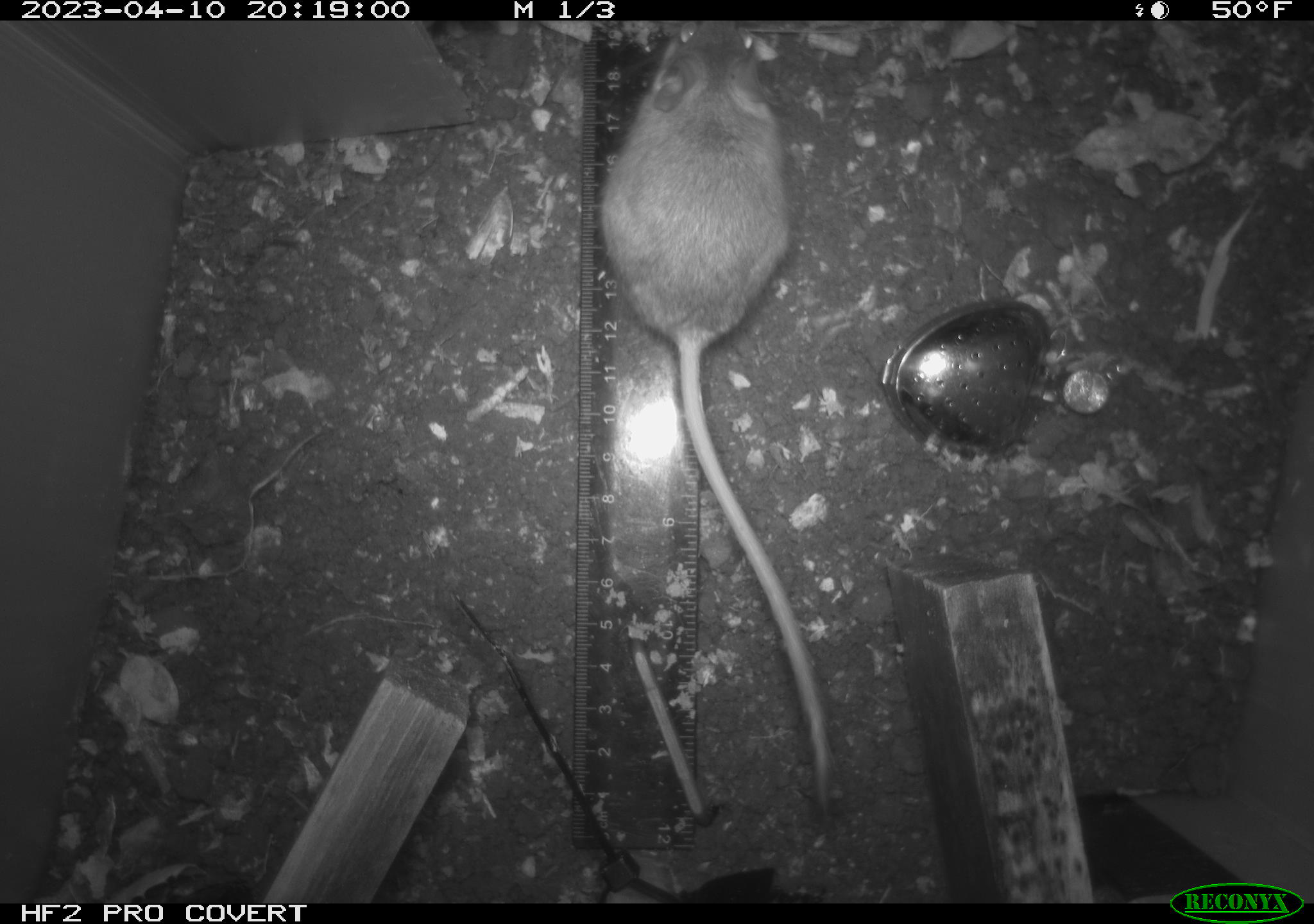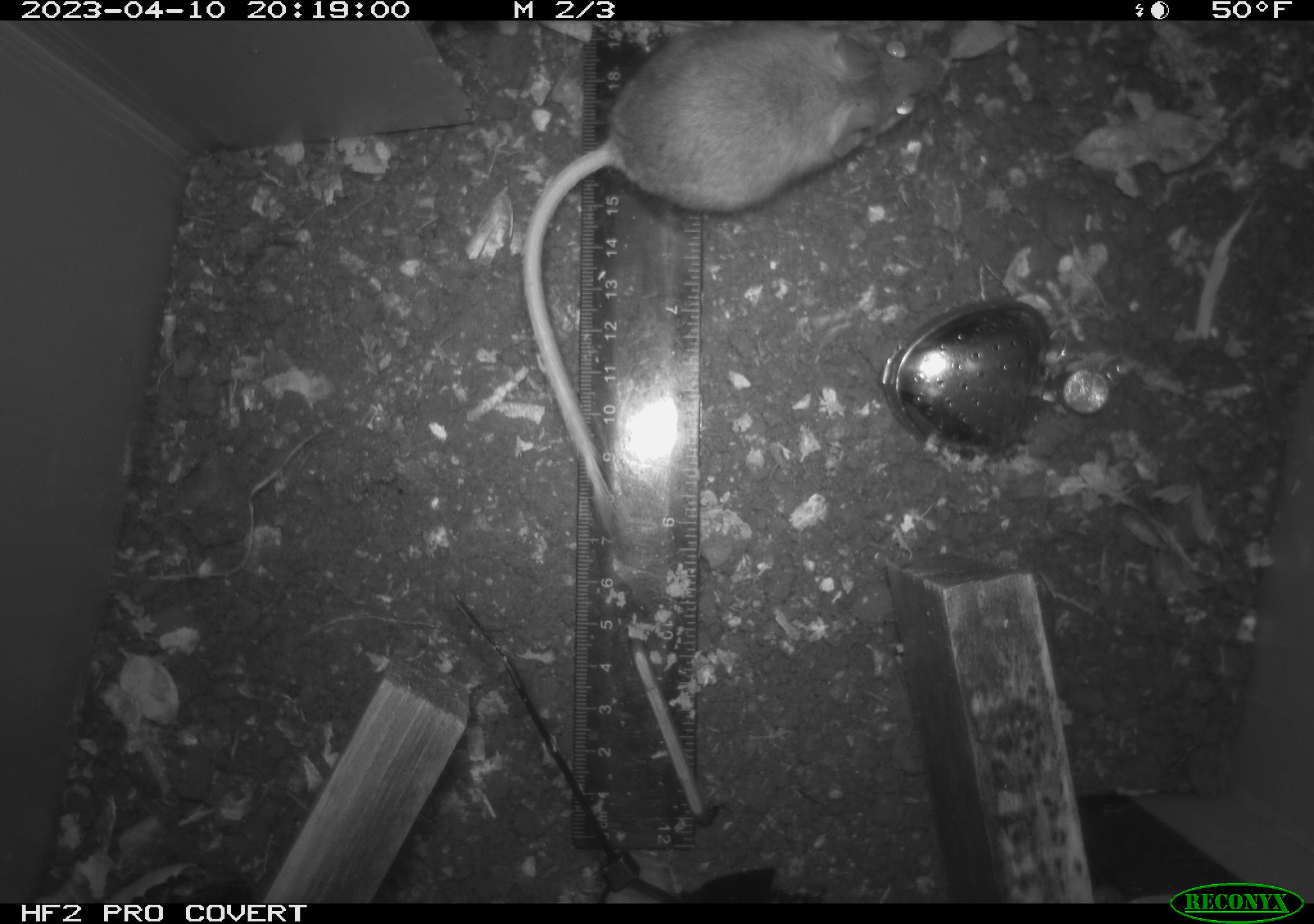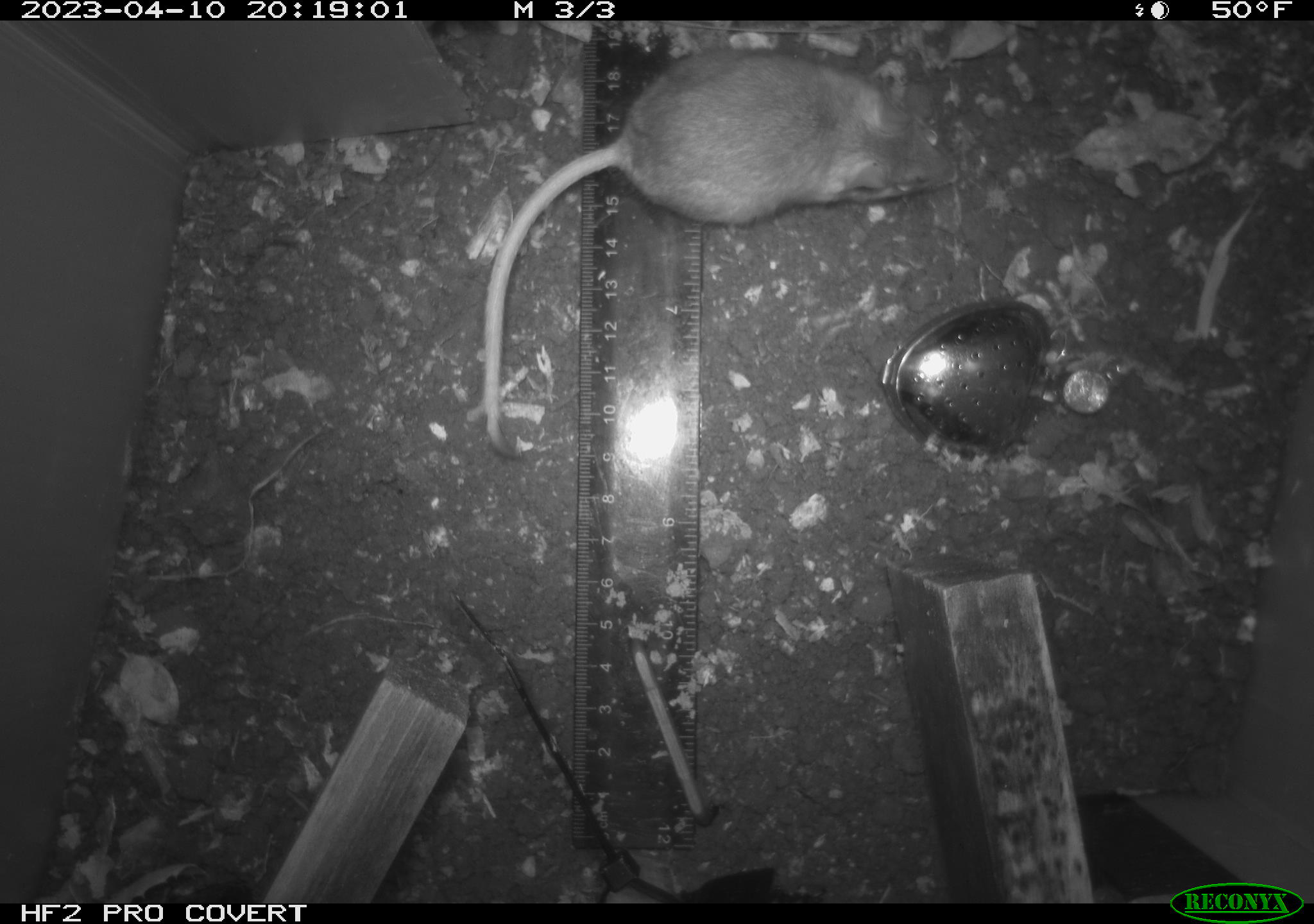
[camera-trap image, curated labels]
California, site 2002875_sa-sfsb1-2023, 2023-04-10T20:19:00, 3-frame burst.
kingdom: Animalia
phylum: Chordata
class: Mammalia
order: Rodentia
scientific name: Rodentia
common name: mouse species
Mouse species (Rodentia).